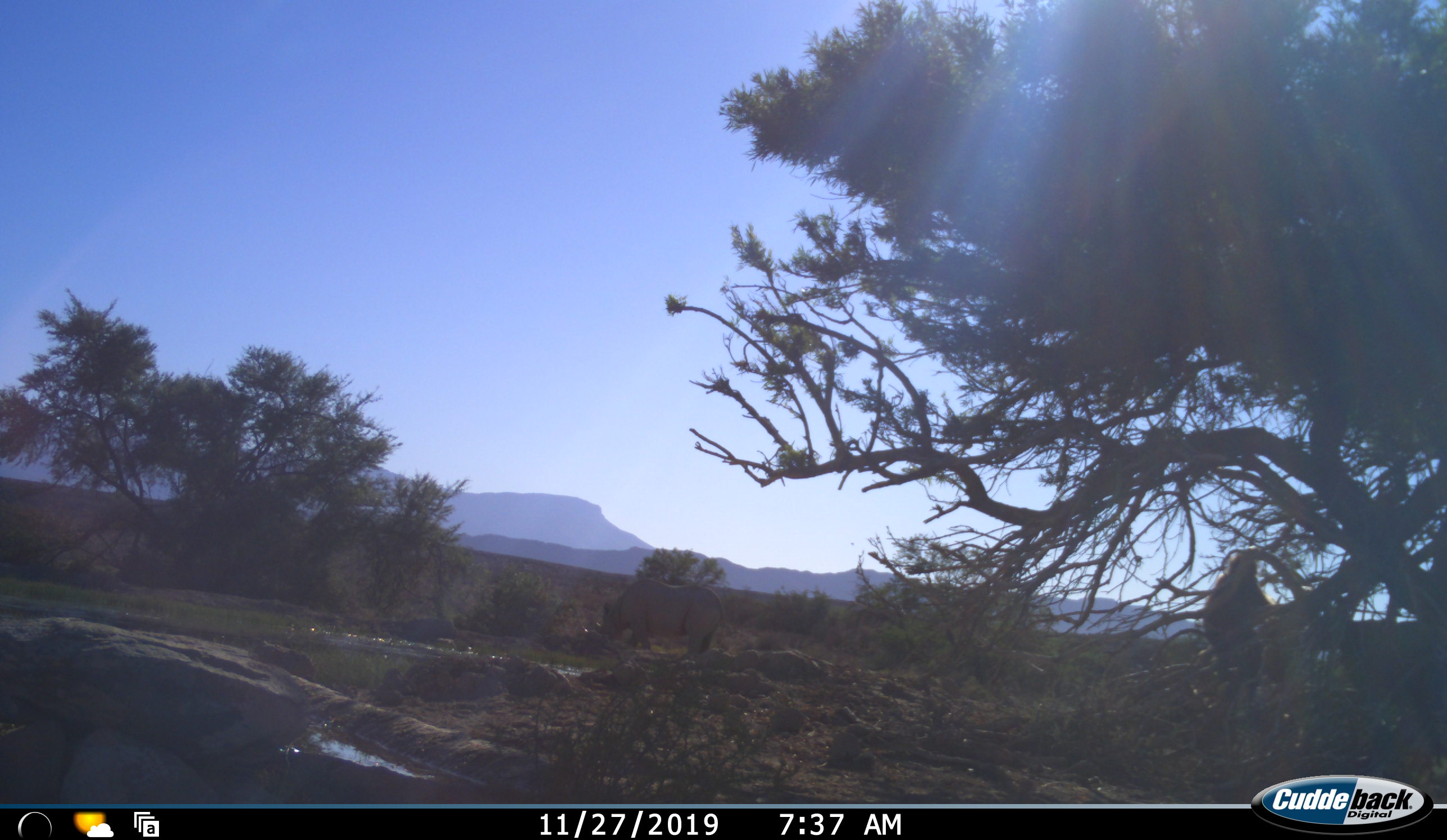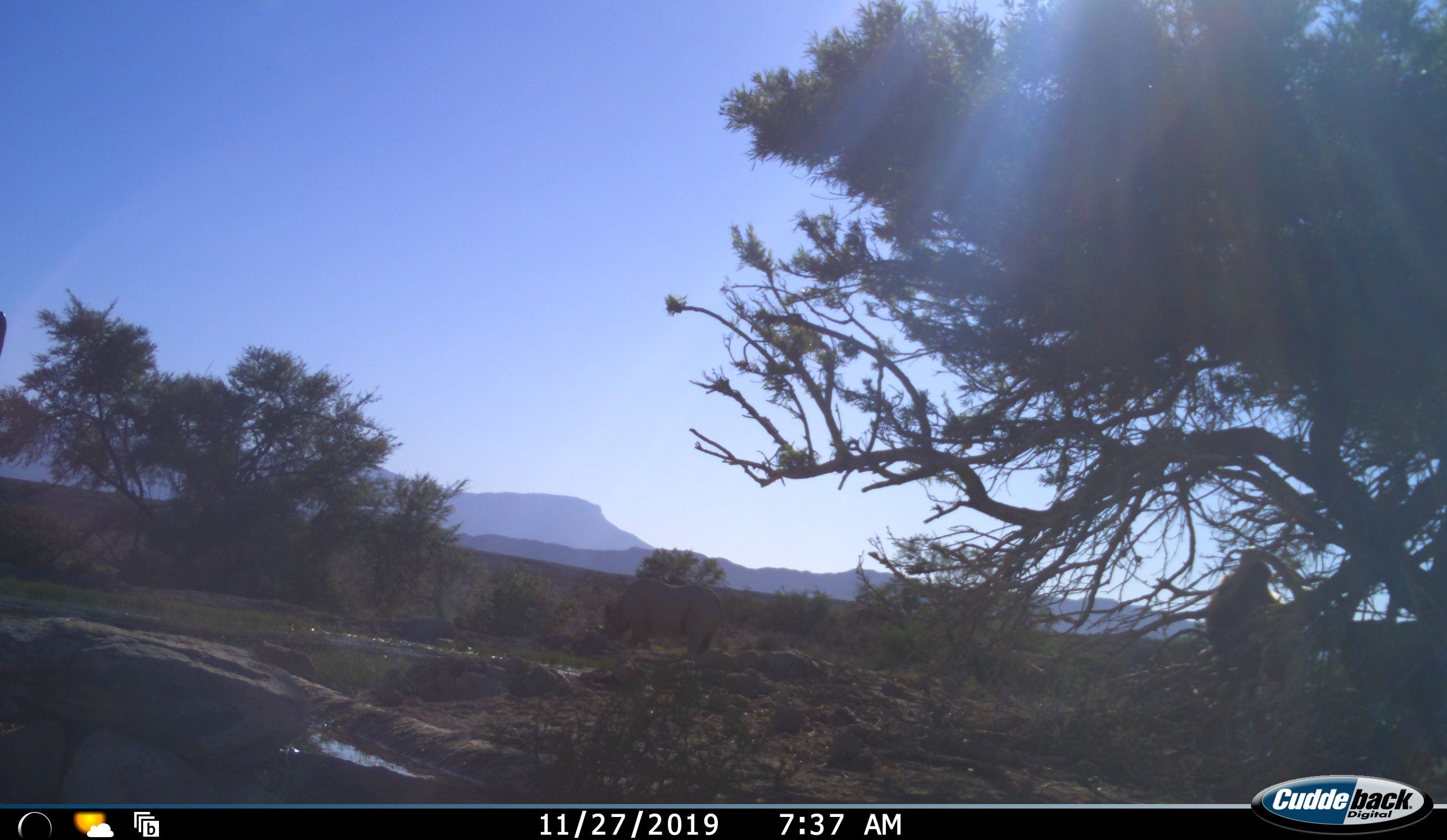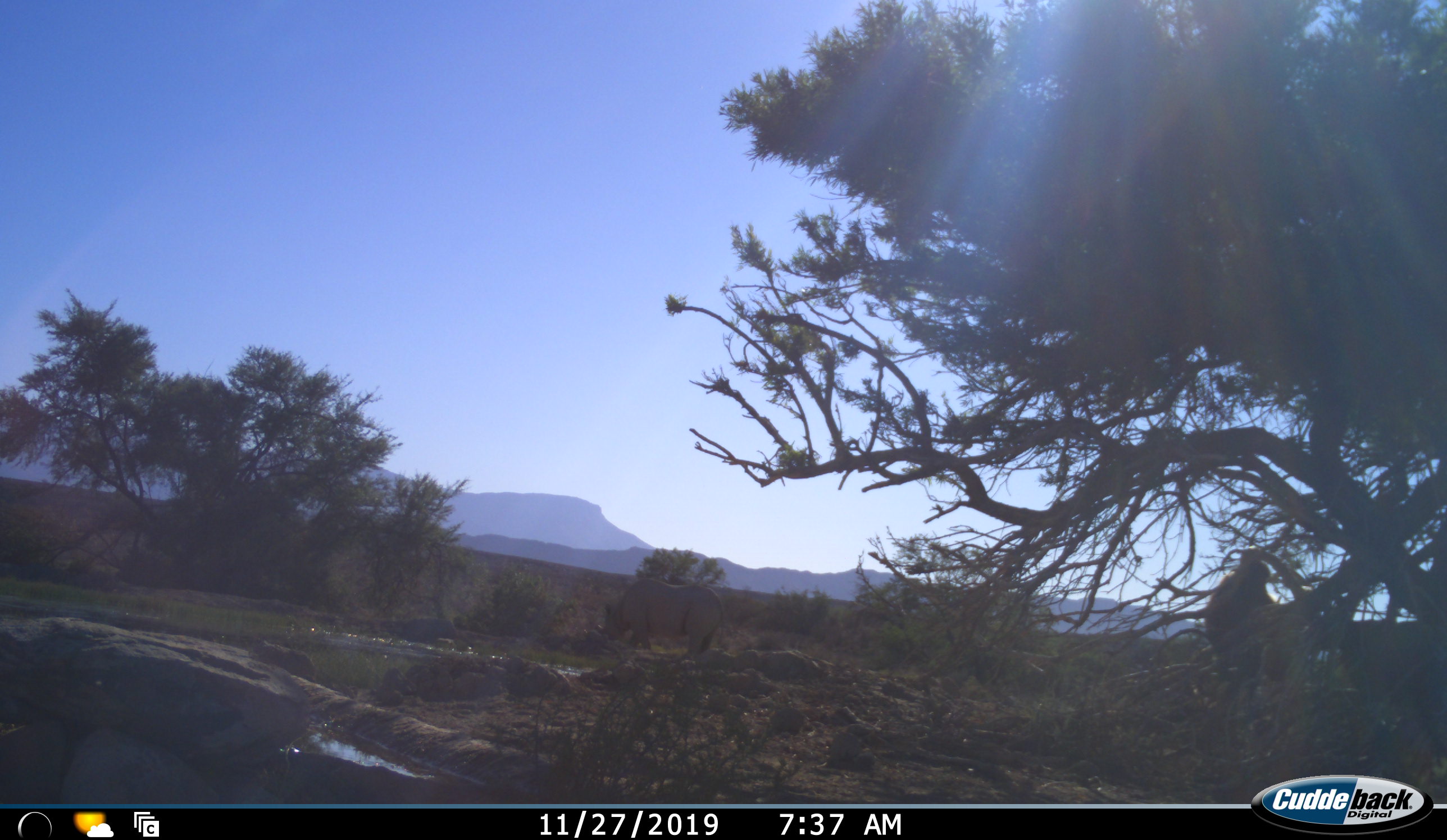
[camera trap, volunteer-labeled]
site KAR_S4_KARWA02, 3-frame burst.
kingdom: Animalia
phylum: Chordata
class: Mammalia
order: Primates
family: Cercopithecidae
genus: Papio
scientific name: Papio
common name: baboon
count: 1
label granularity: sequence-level